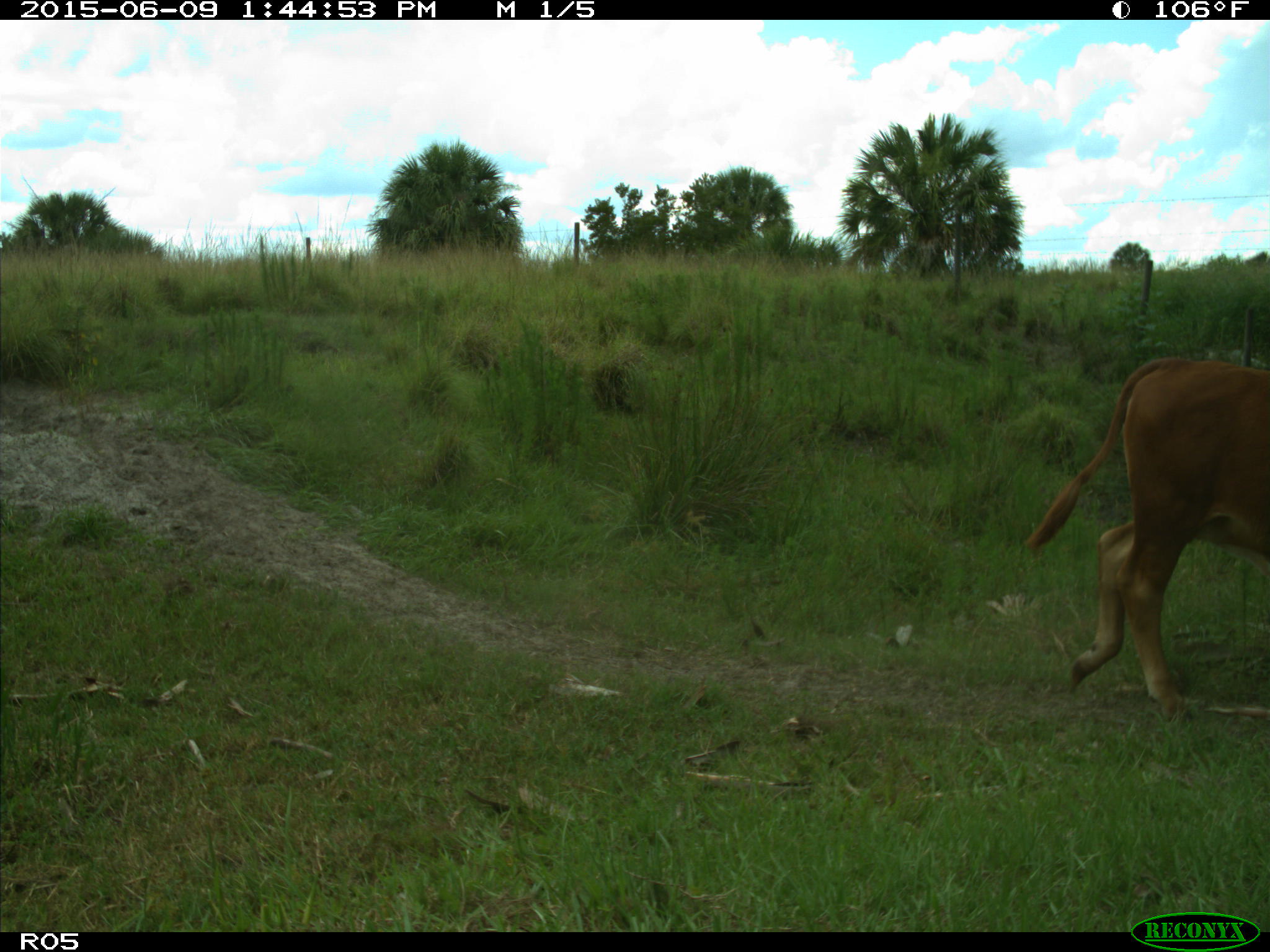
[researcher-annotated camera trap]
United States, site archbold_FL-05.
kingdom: Animalia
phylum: Chordata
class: Mammalia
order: Artiodactyla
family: Bovidae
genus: Bos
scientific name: Bos taurus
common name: domestic cow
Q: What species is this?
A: Bos taurus (domestic cow).